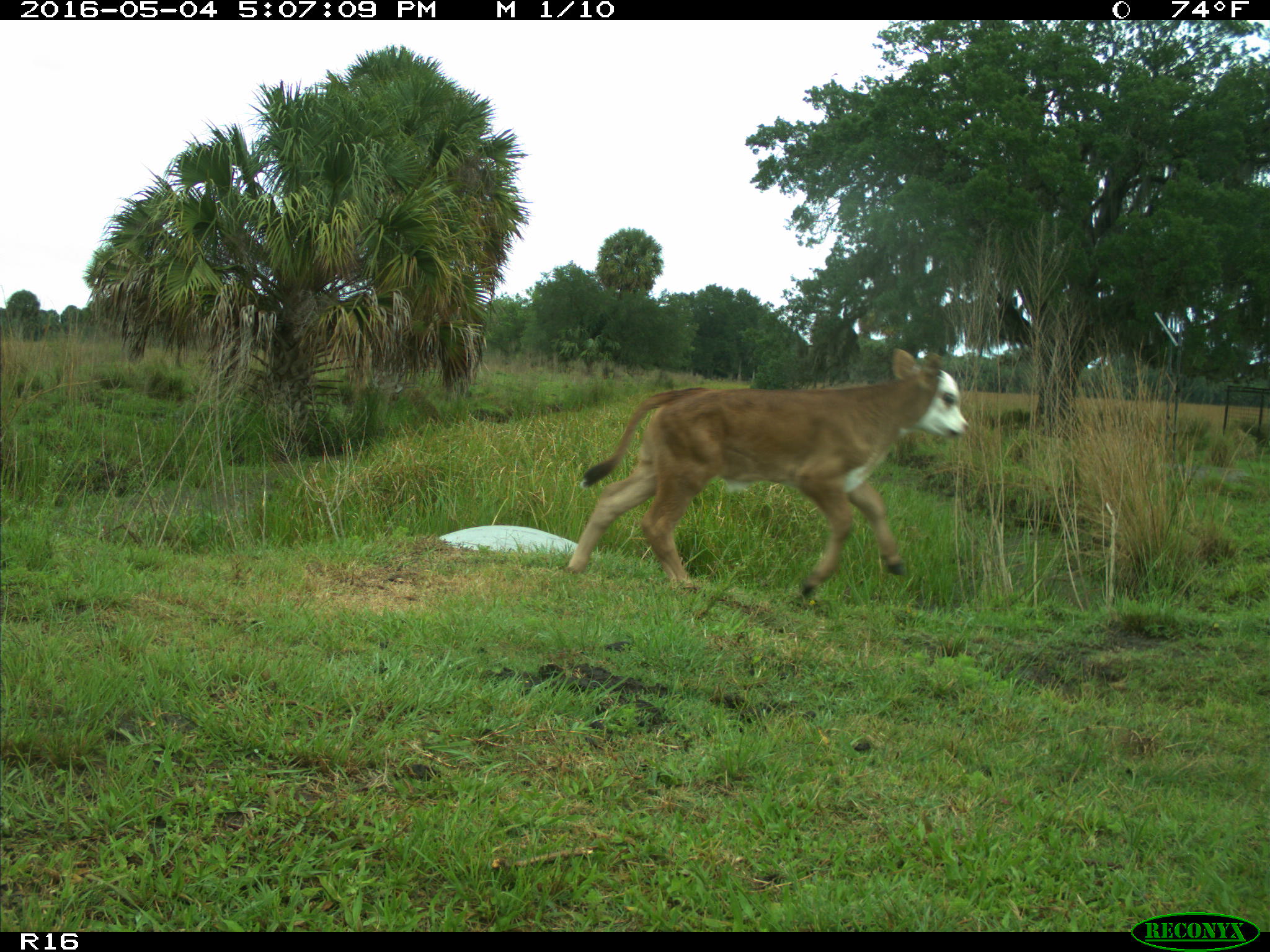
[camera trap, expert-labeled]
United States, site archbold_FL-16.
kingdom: Animalia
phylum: Chordata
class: Mammalia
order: Artiodactyla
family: Bovidae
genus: Bos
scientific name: Bos taurus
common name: domestic cow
Bos taurus (domestic cow).